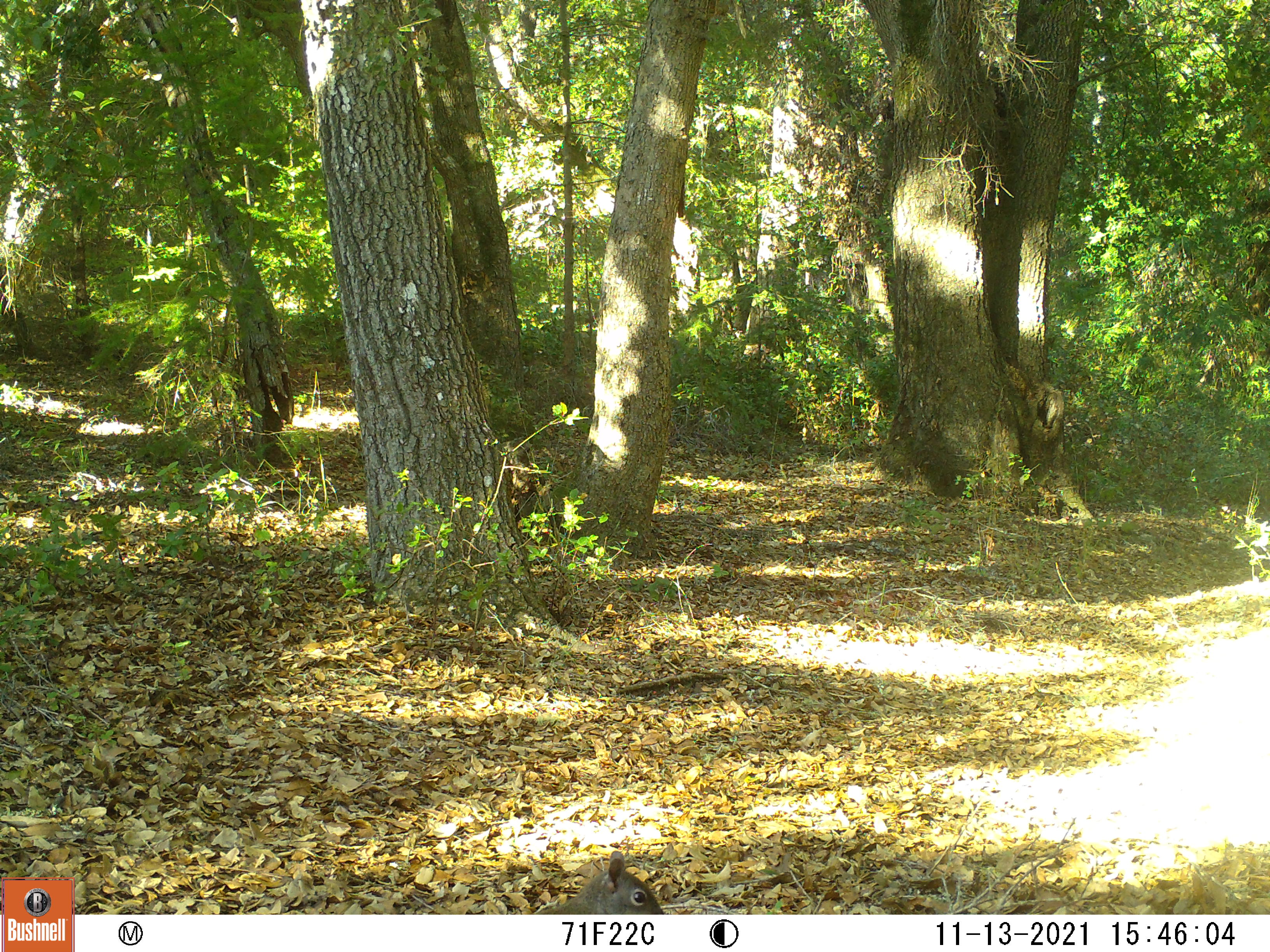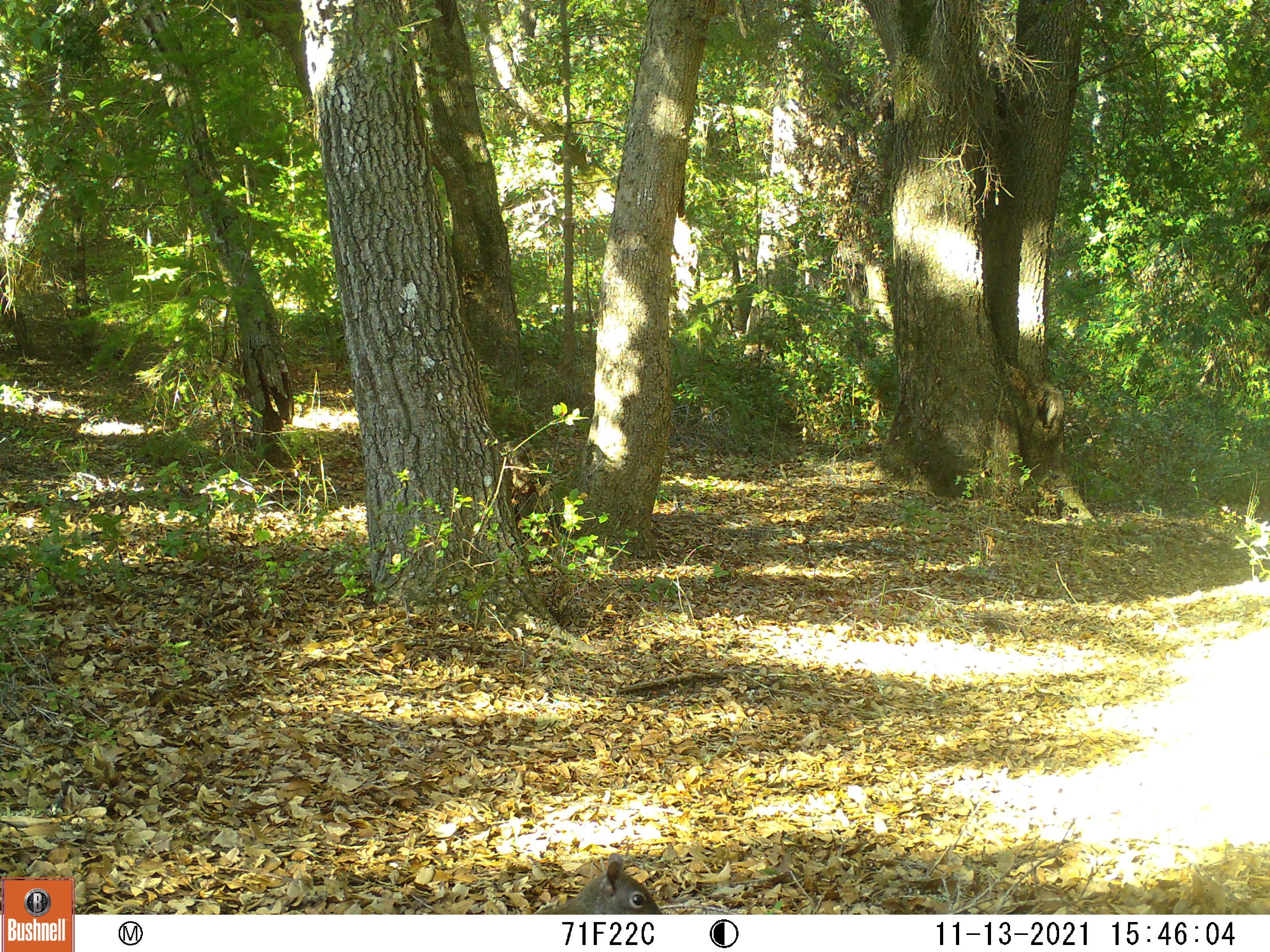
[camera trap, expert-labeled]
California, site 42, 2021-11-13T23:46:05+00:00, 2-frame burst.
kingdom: Animalia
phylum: Chordata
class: Mammalia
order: Rodentia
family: Sciuridae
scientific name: Sciuridae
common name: squirrel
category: unknown squirrel